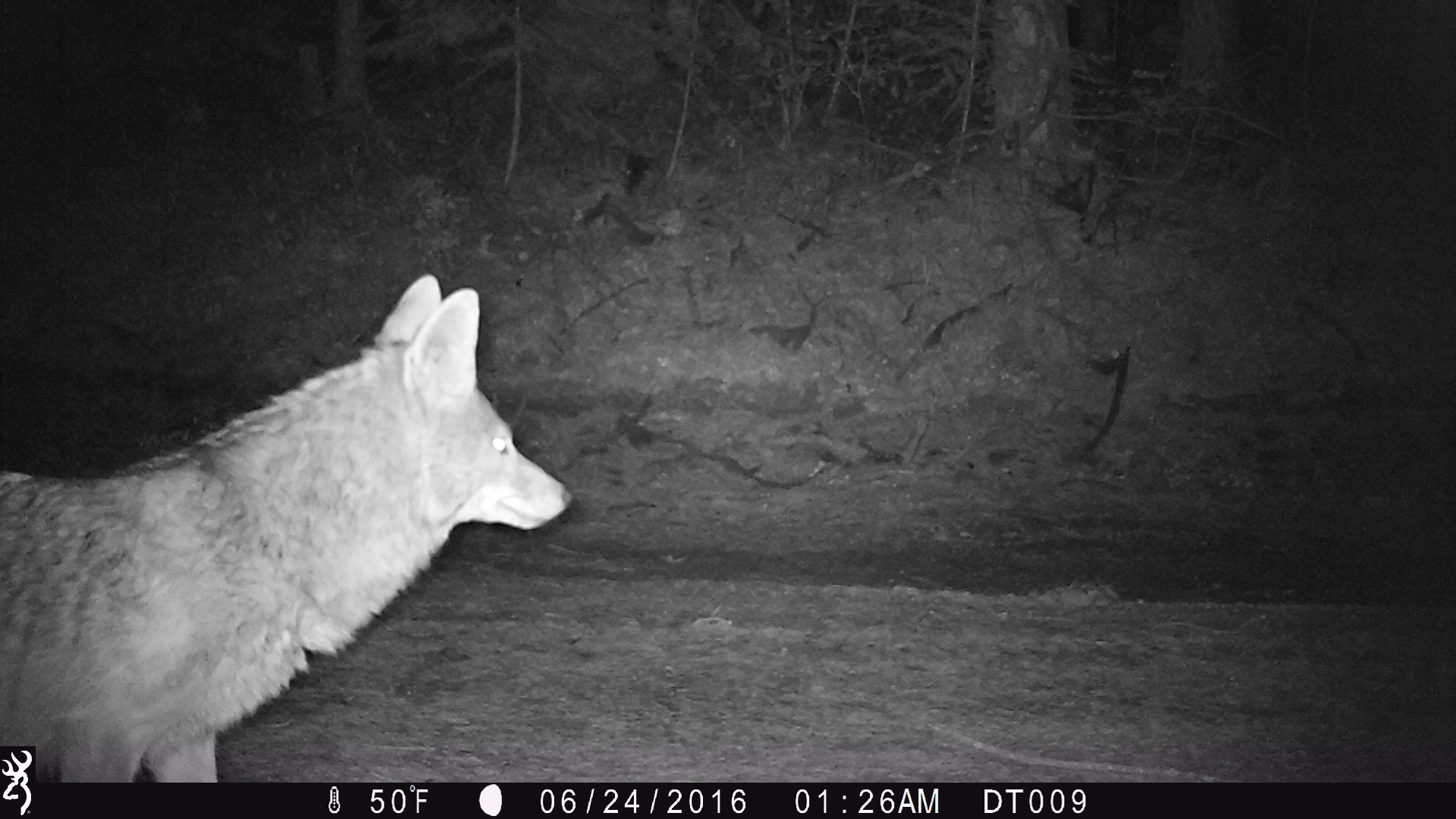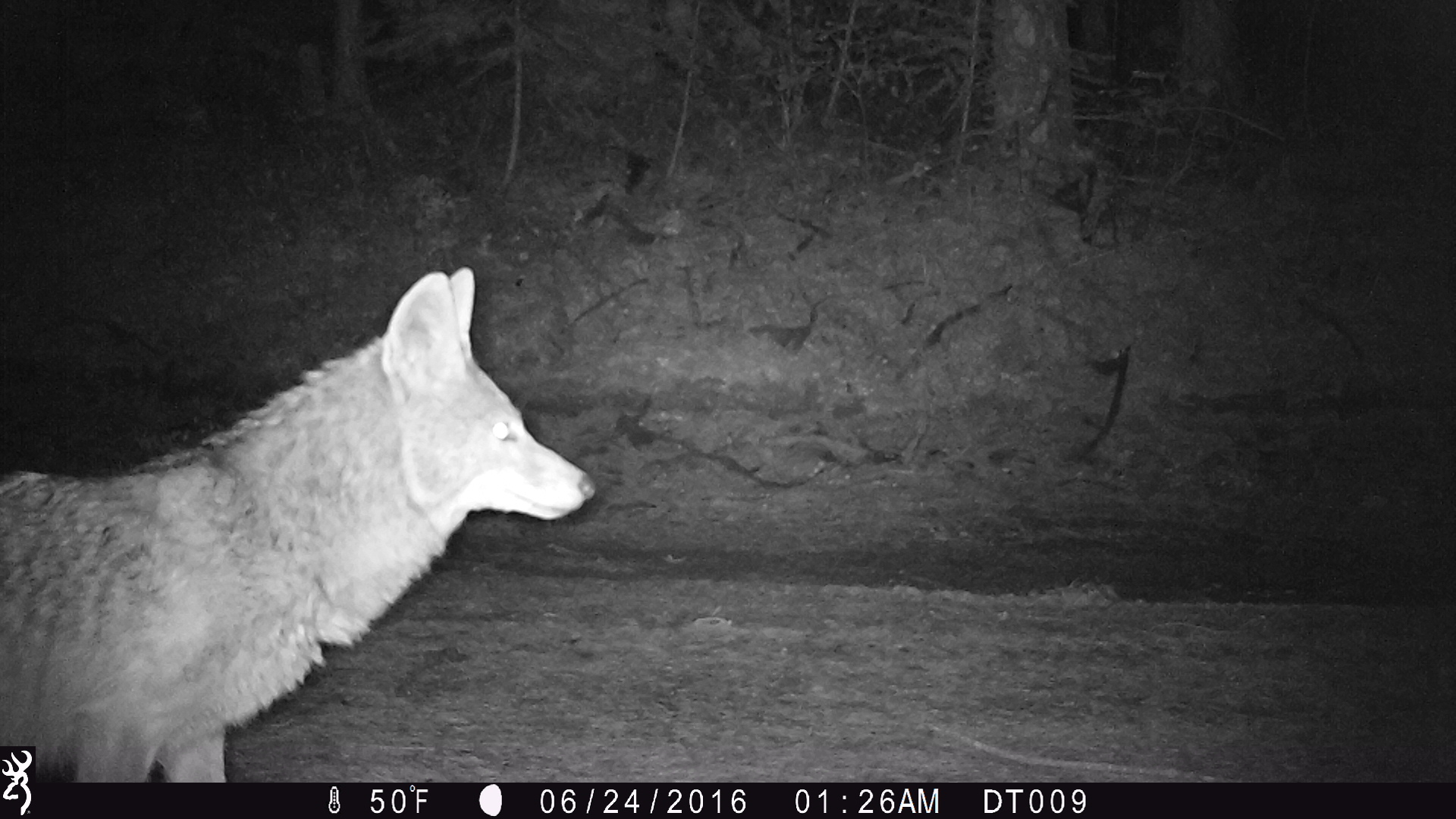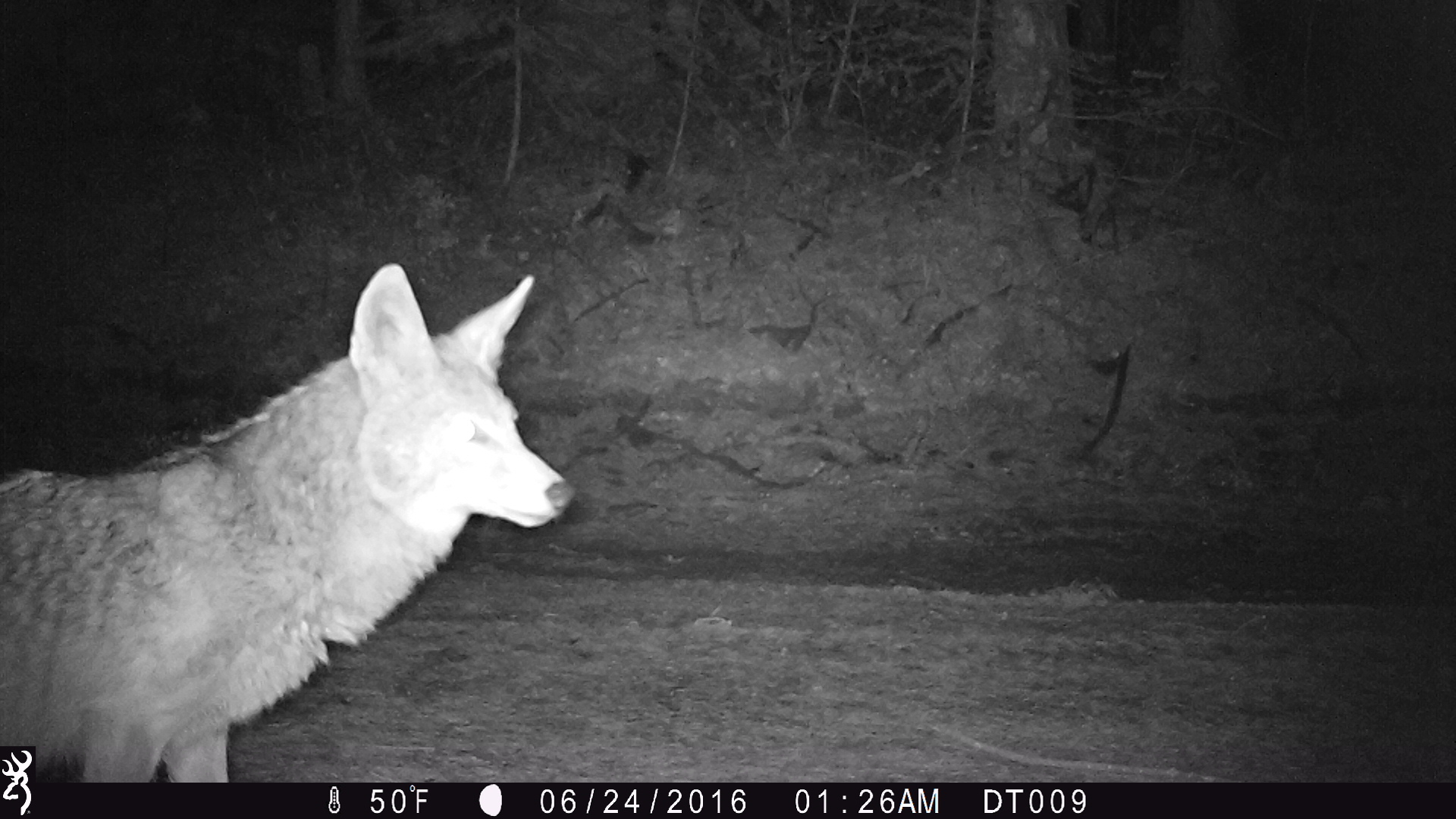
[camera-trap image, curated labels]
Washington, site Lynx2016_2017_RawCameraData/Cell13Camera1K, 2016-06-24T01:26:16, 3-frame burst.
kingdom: Animalia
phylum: Chordata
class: Mammalia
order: Carnivora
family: Canidae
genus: Canis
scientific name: Canis latrans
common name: coyote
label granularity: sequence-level